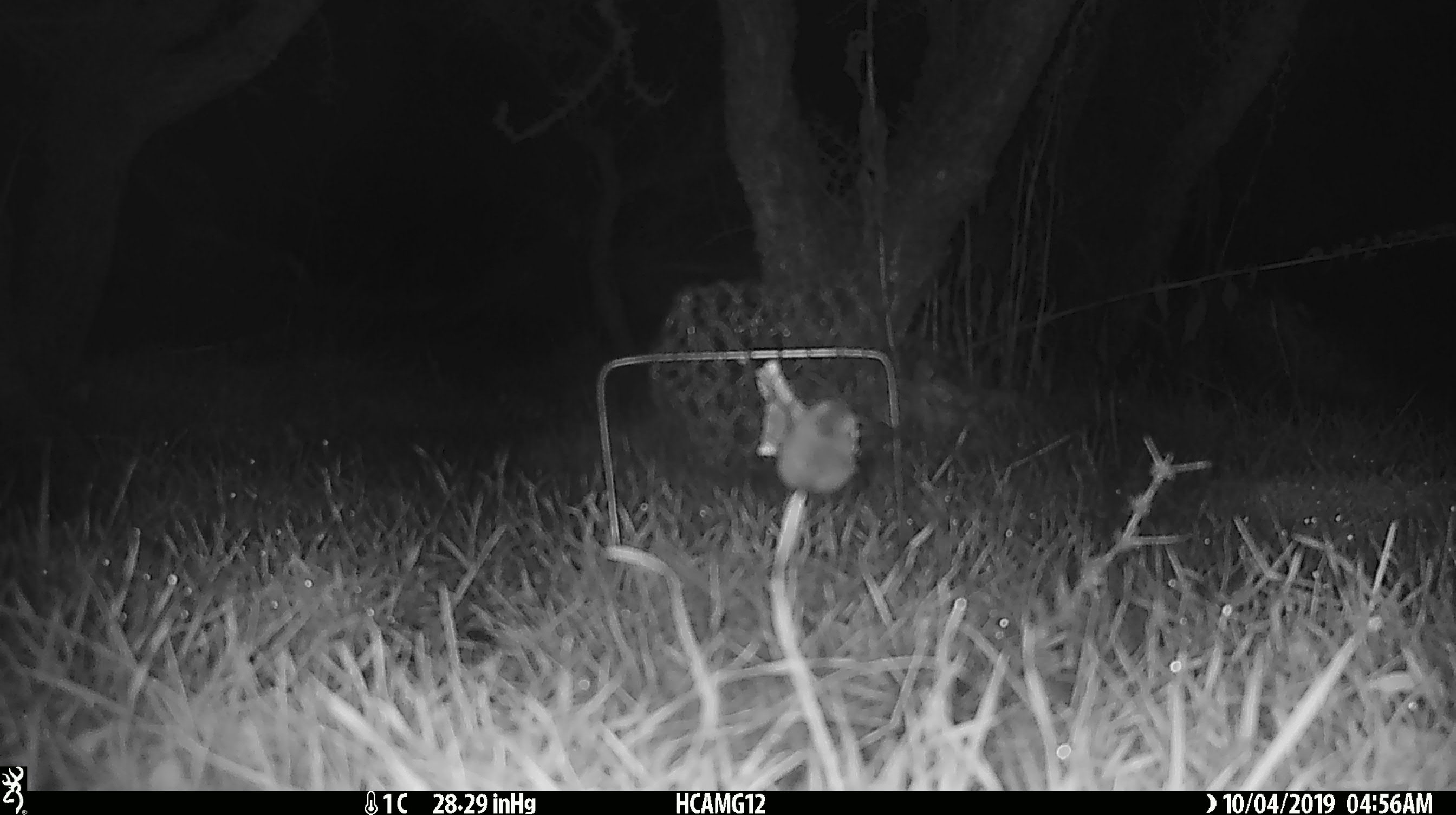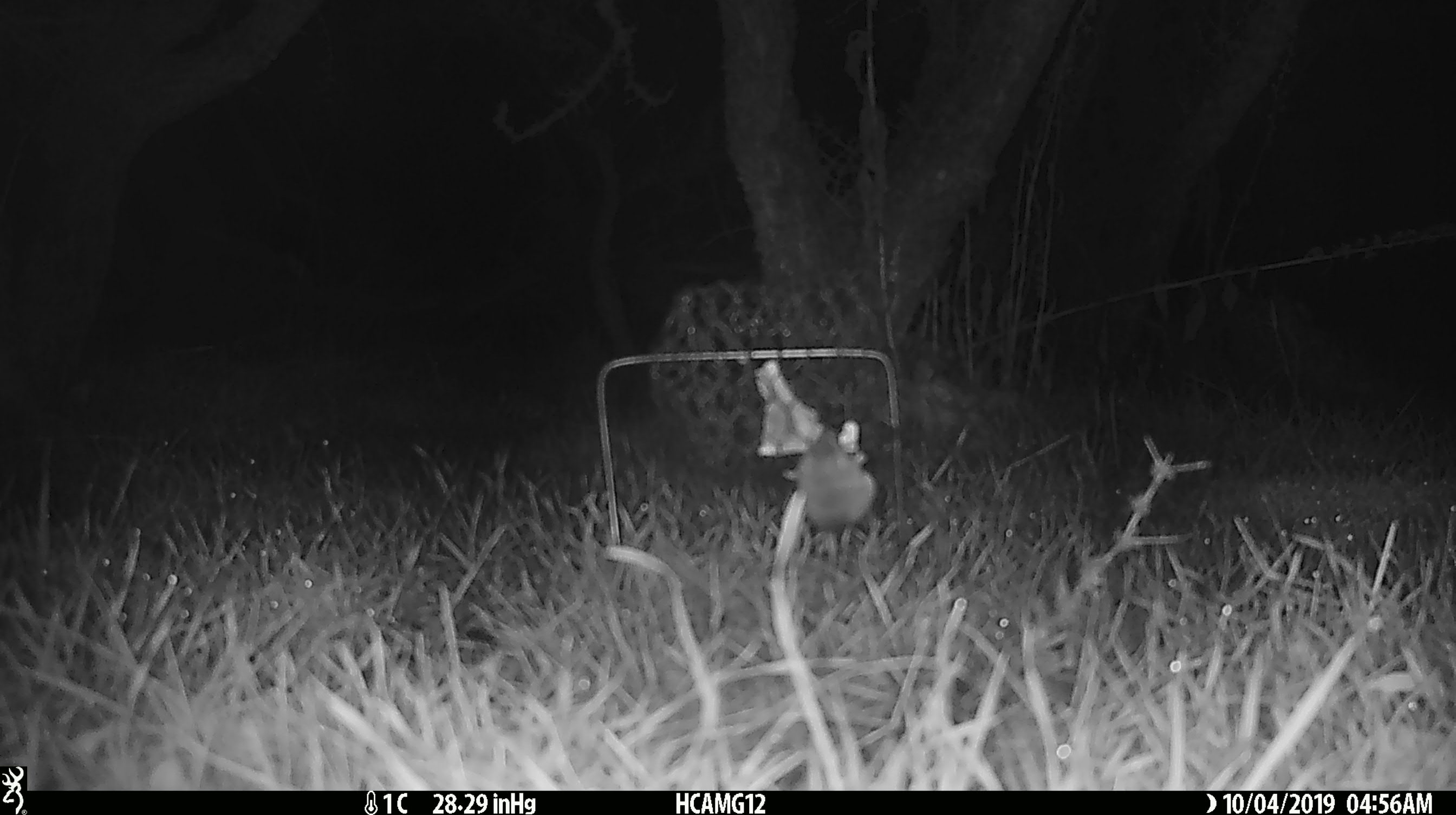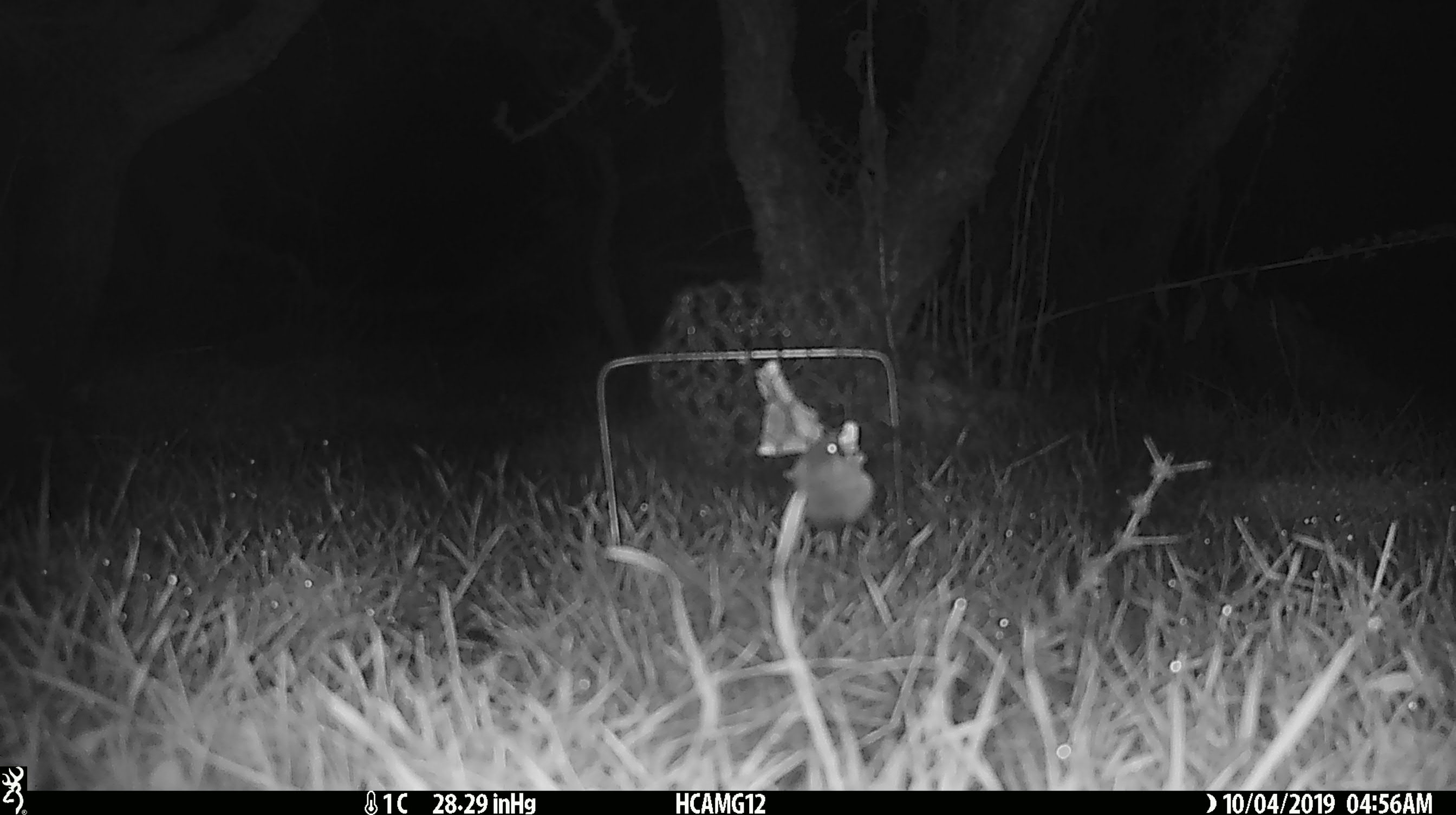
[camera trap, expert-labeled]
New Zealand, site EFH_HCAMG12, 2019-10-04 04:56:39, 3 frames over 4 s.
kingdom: Animalia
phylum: Chordata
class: Mammalia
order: Rodentia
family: Muridae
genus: Mus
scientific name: Mus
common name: mouse